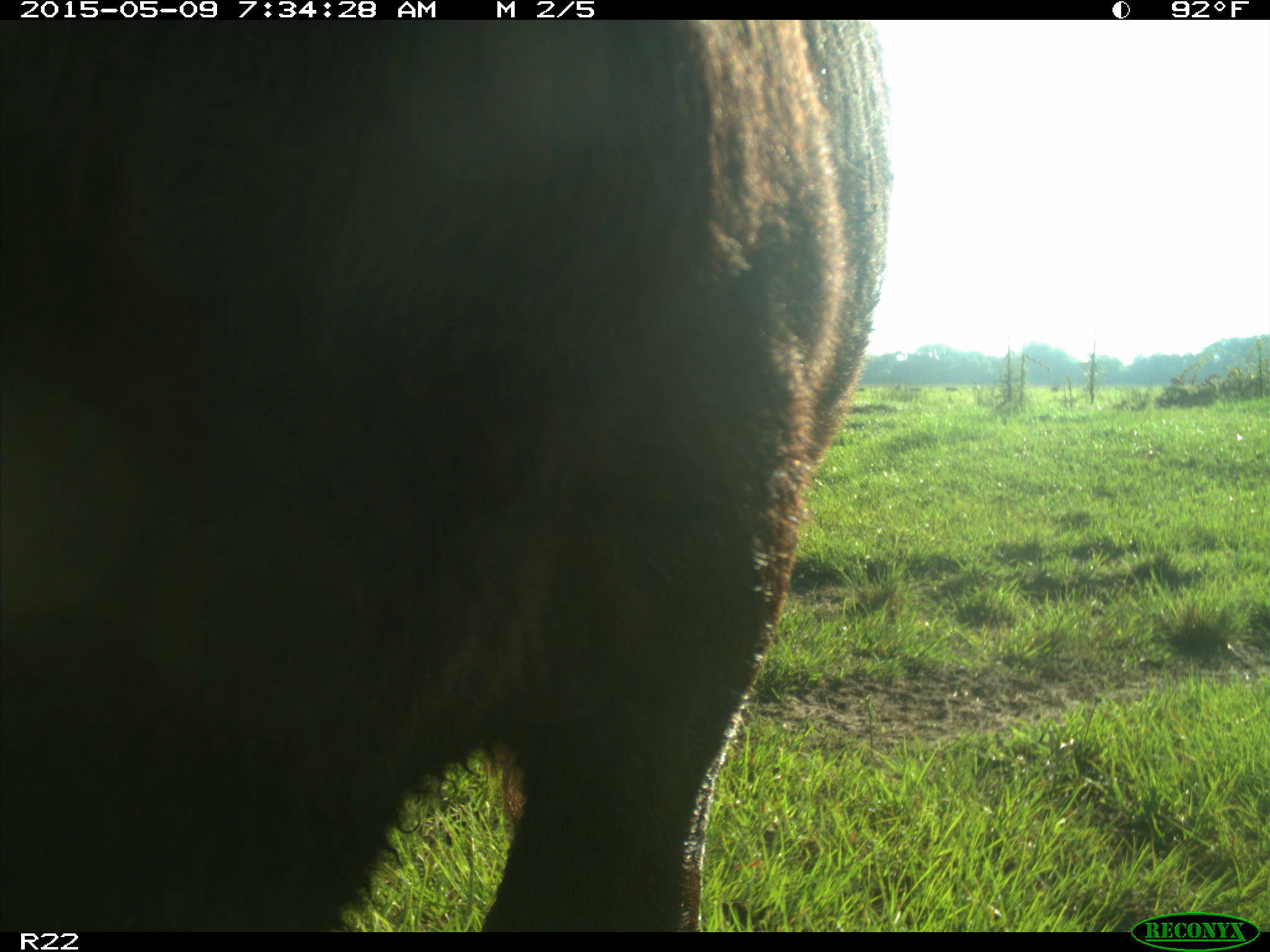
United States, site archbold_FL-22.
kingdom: Animalia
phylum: Chordata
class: Mammalia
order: Artiodactyla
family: Bovidae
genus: Bos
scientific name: Bos taurus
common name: domestic cow